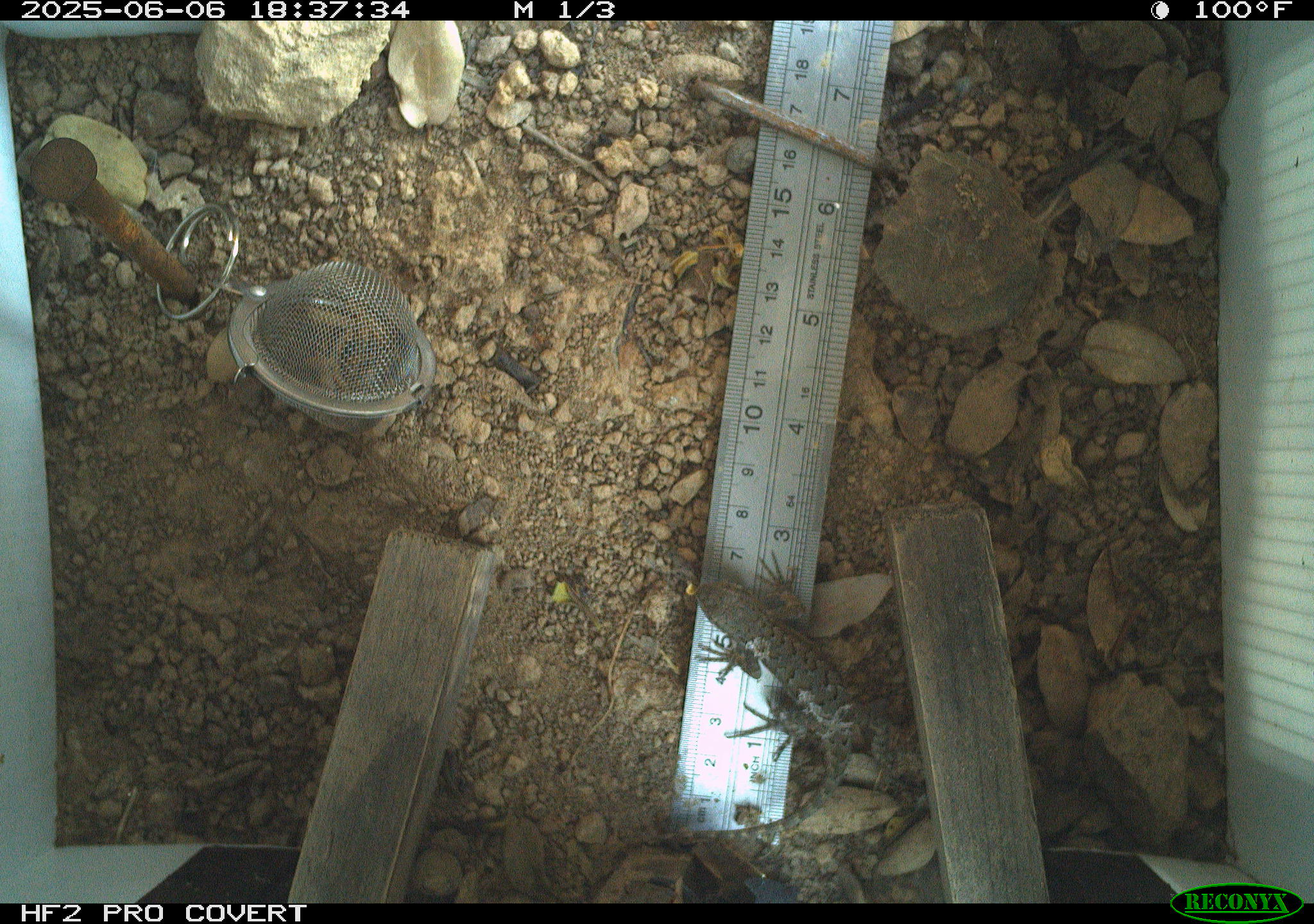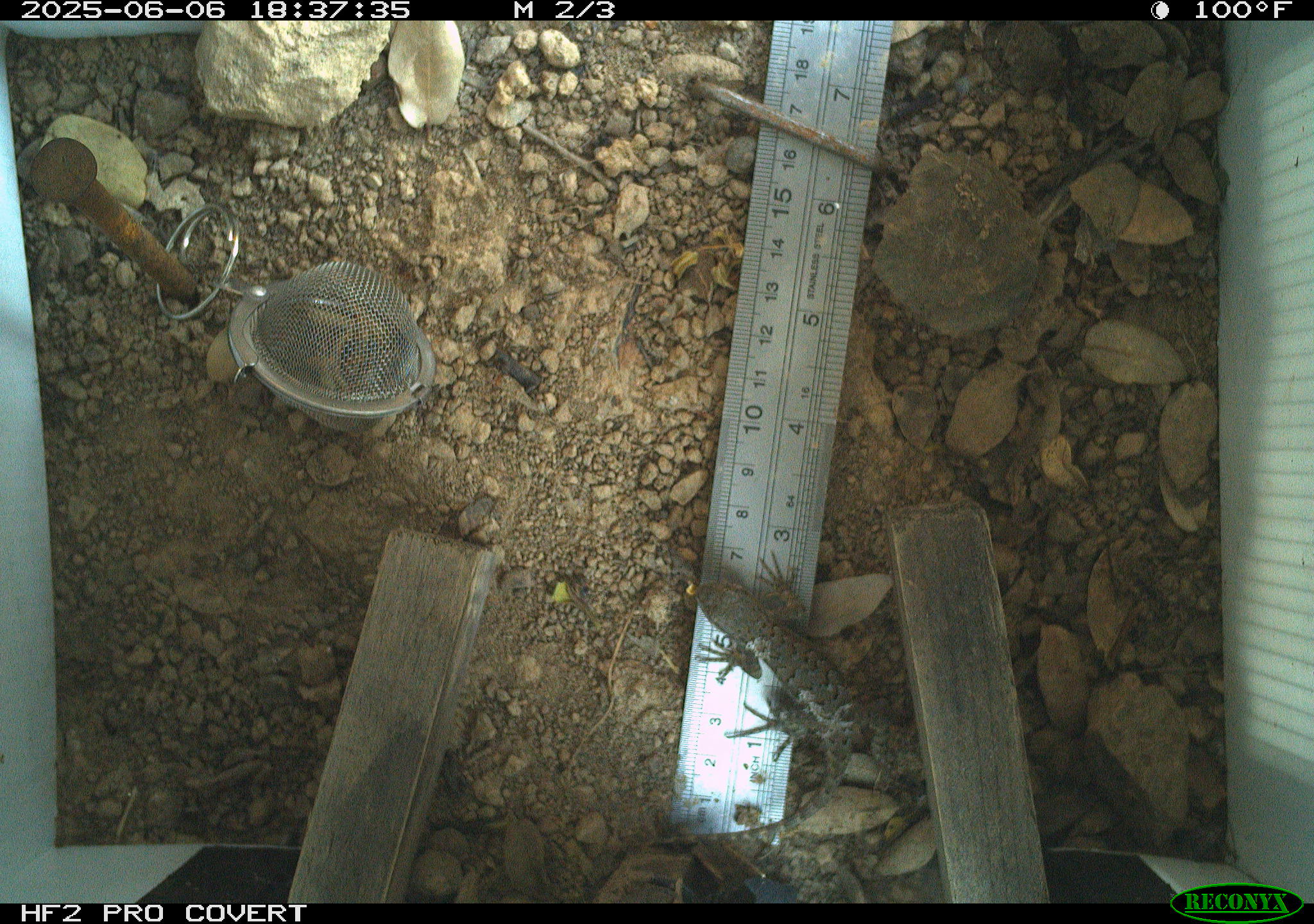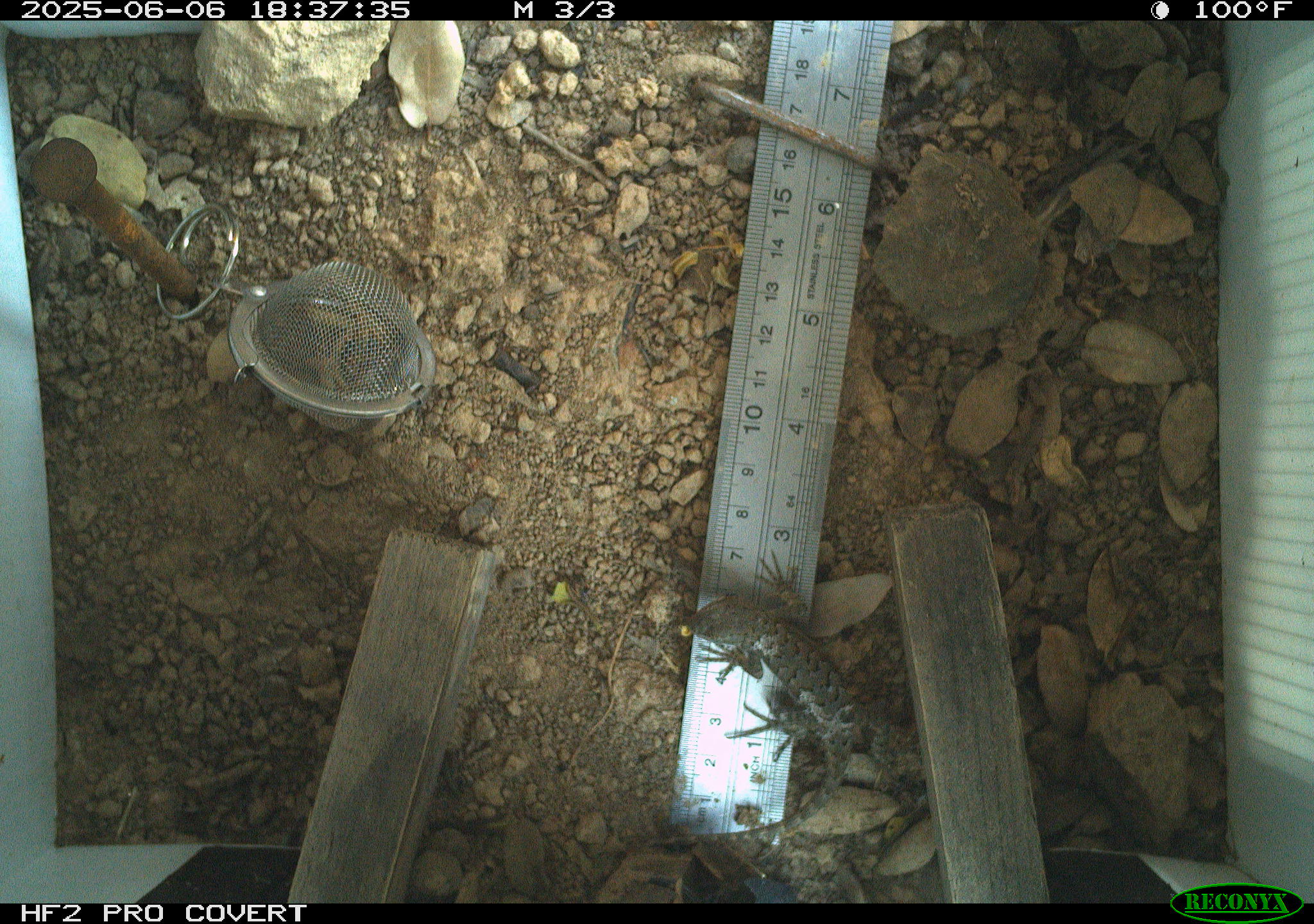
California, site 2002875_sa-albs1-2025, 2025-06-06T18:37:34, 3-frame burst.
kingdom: Animalia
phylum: Chordata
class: Reptilia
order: Squamata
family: Phrynosomatidae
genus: Sceloporus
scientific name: Sceloporus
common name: spiny lizards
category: sceloporus species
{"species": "sceloporus species (spiny lizards) (Sceloporus)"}